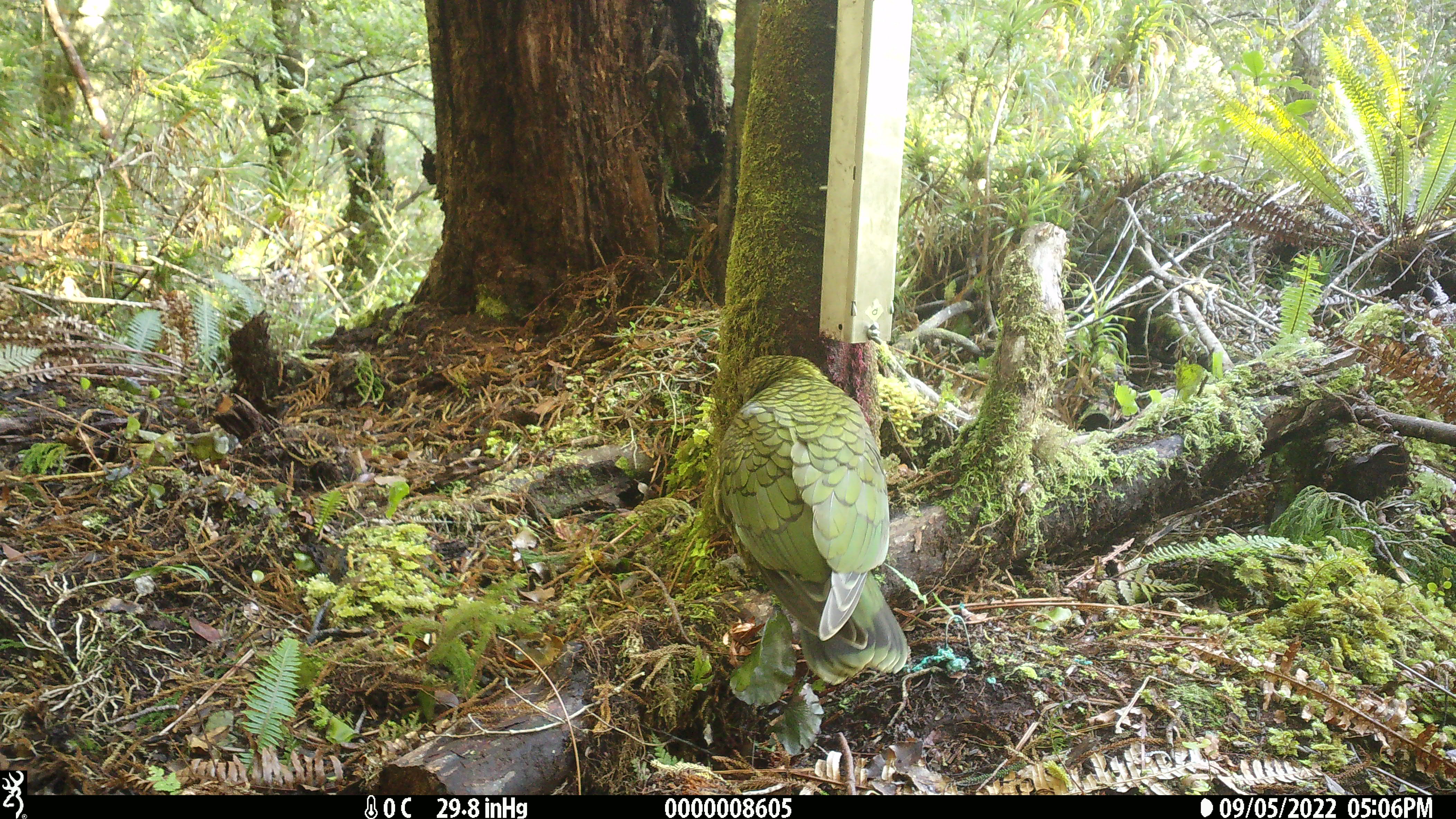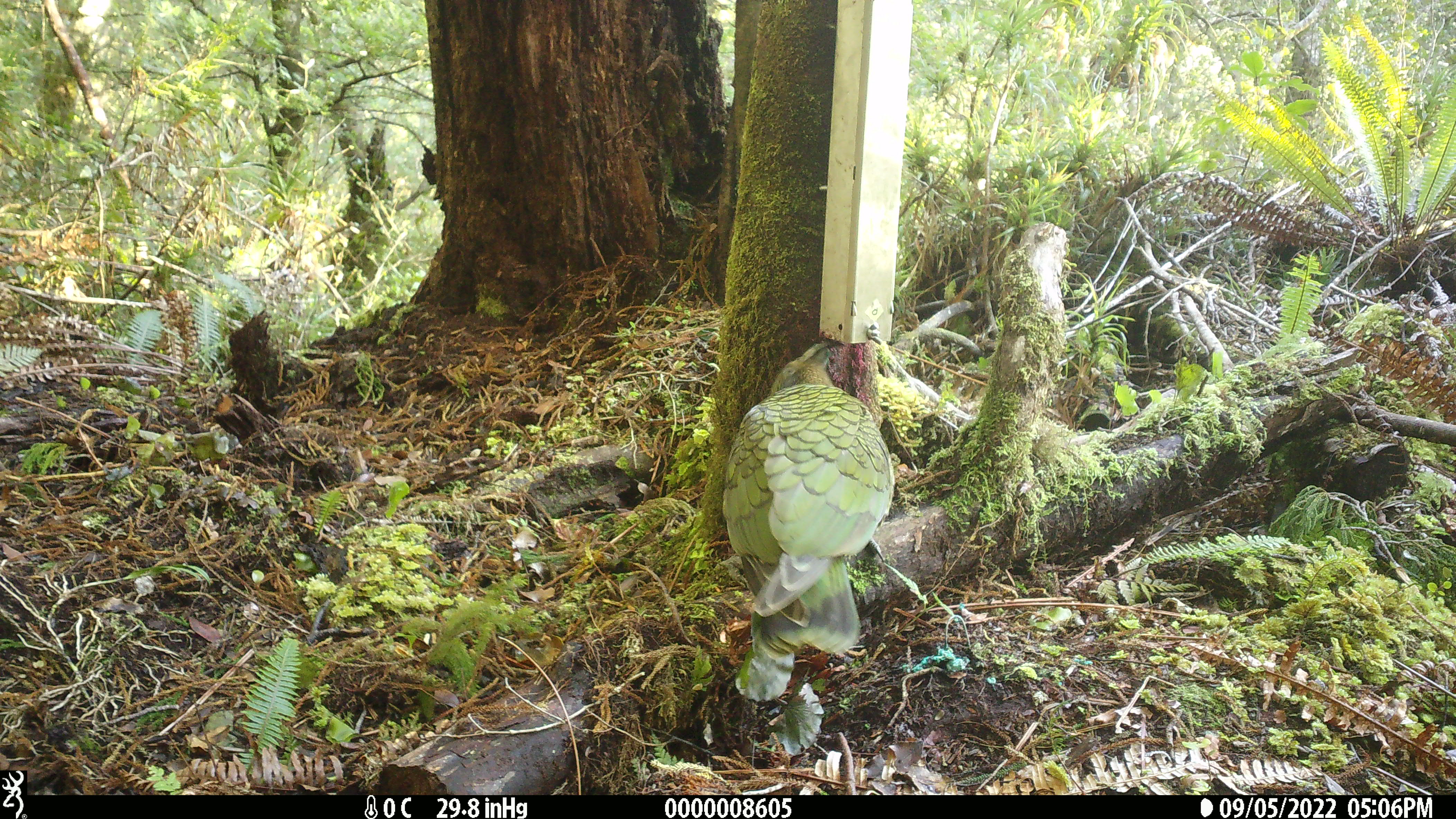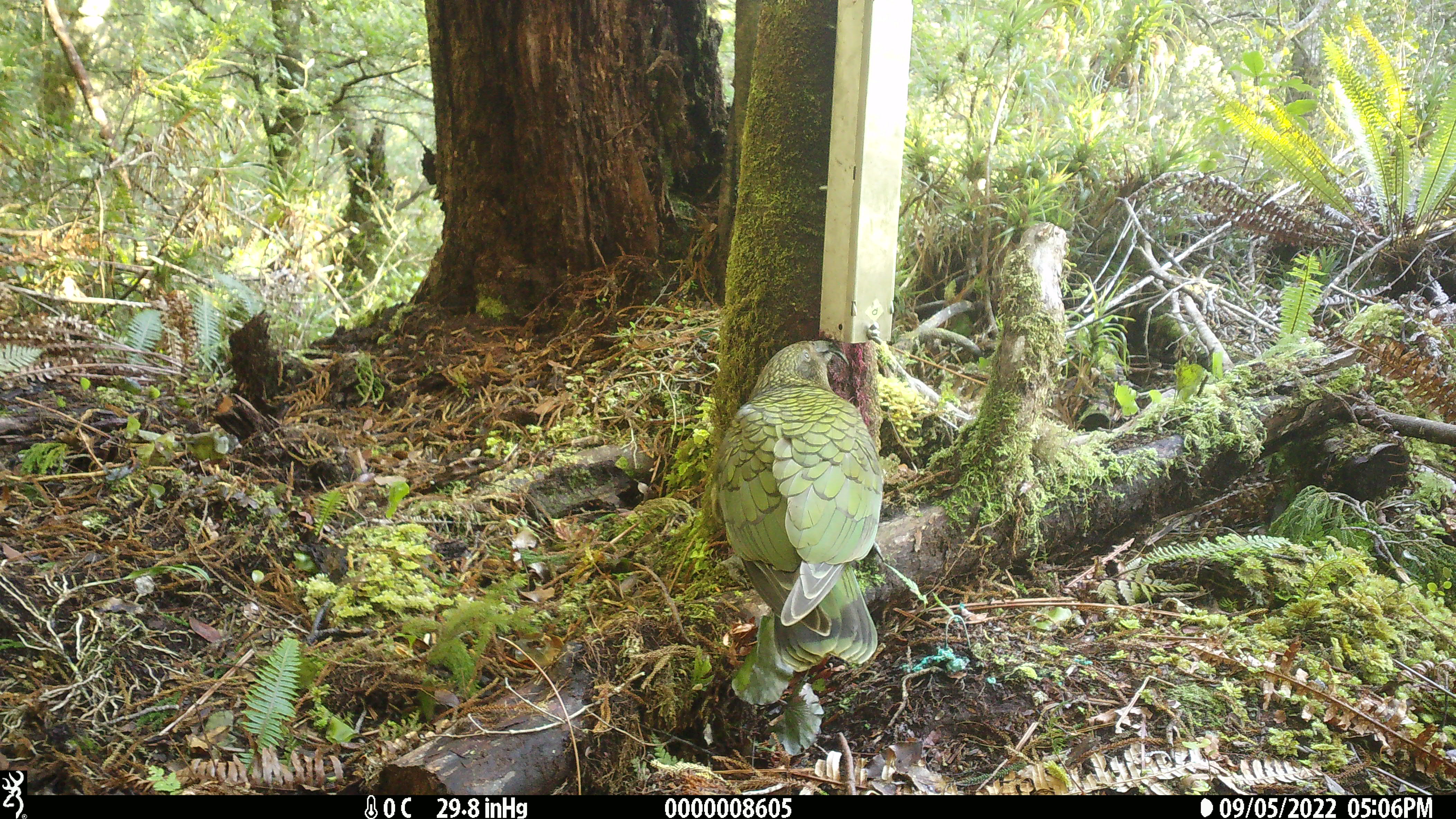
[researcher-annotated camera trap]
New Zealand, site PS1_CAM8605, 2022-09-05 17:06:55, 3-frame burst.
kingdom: Animalia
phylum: Chordata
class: Aves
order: Psittaciformes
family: Strigopidae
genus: Nestor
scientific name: Nestor notabilis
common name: kea